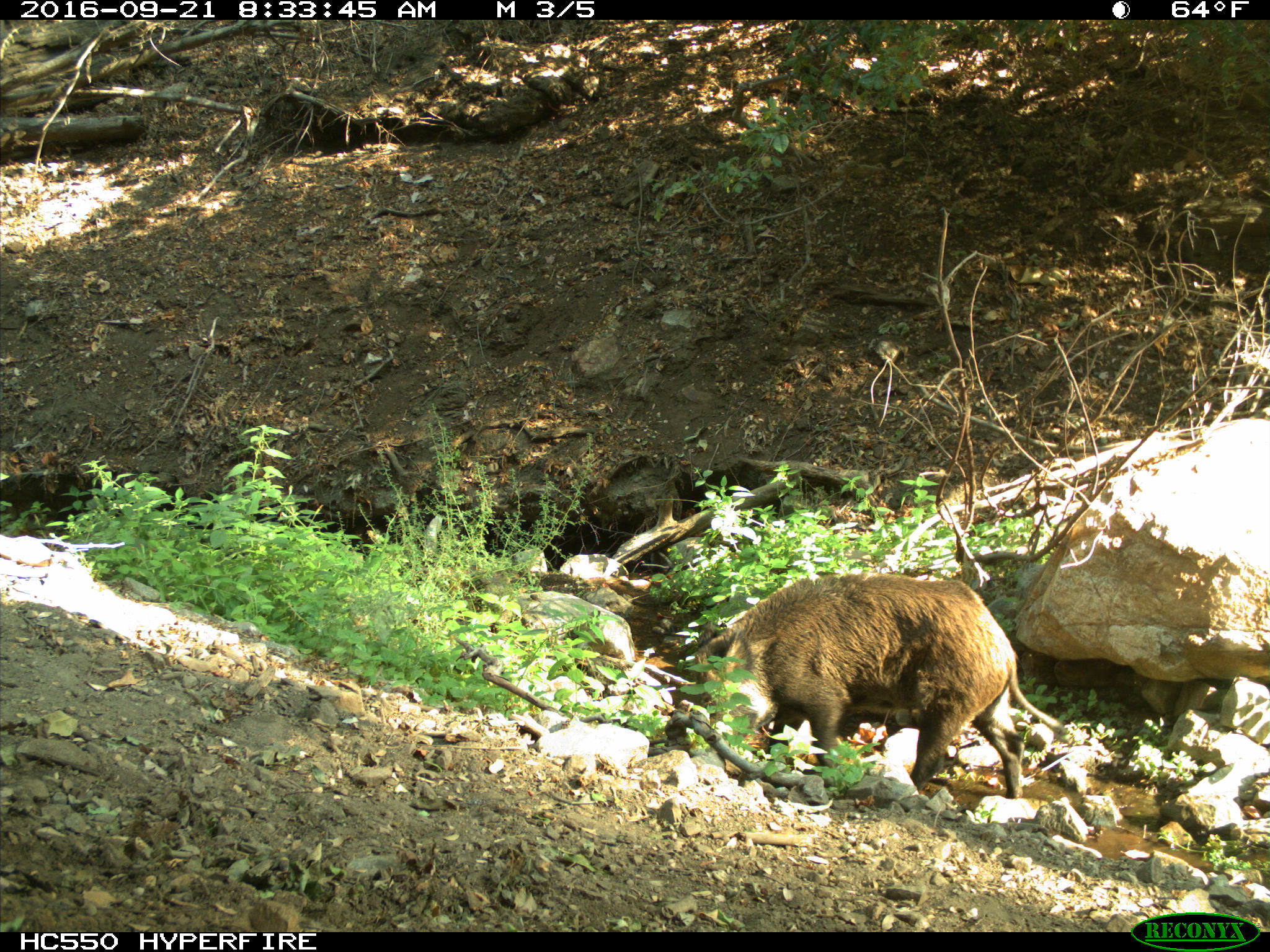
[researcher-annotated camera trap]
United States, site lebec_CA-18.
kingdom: Animalia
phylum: Chordata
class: Mammalia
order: Artiodactyla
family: Suidae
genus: Sus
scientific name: Sus scrofa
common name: wild boar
Sus scrofa (wild boar).